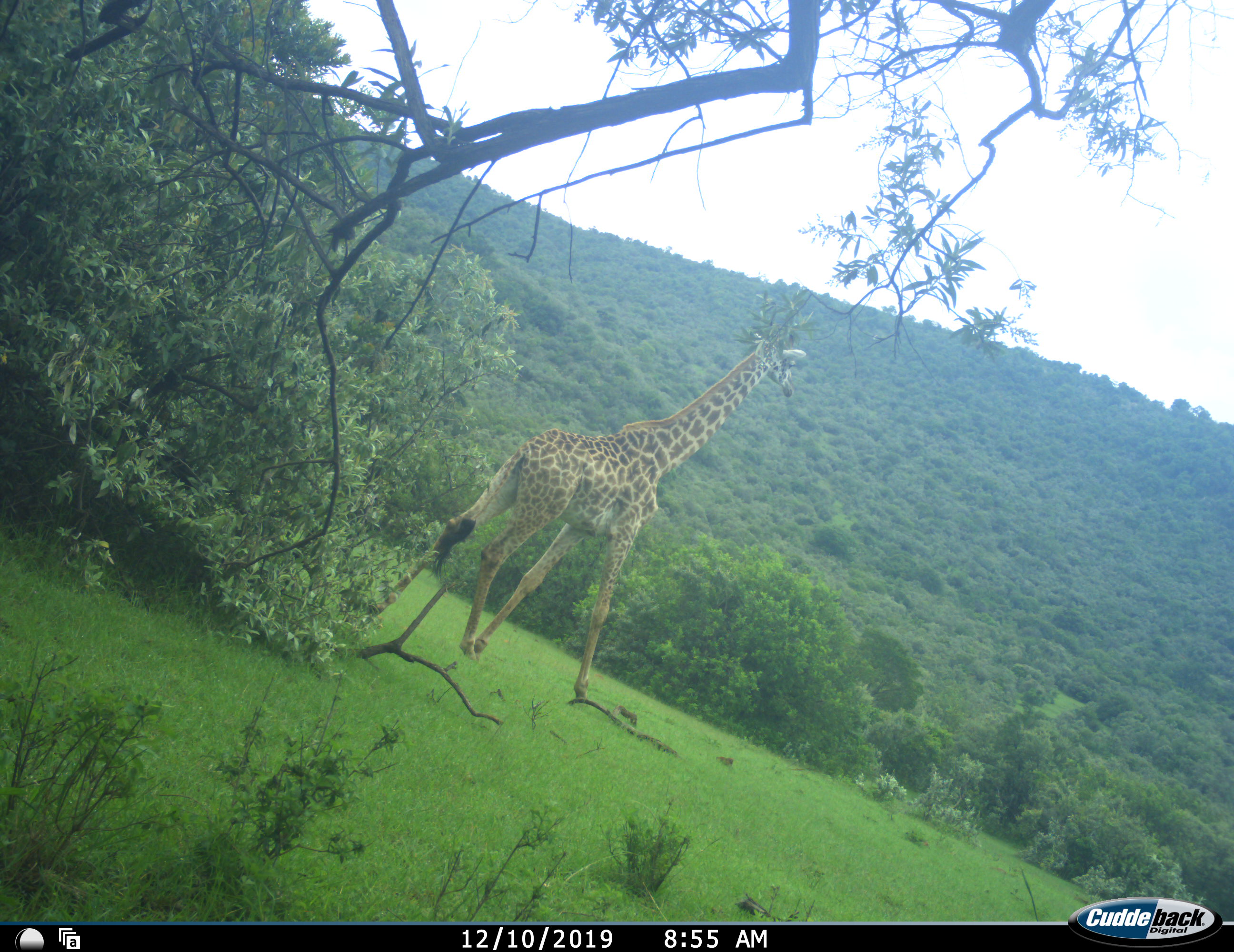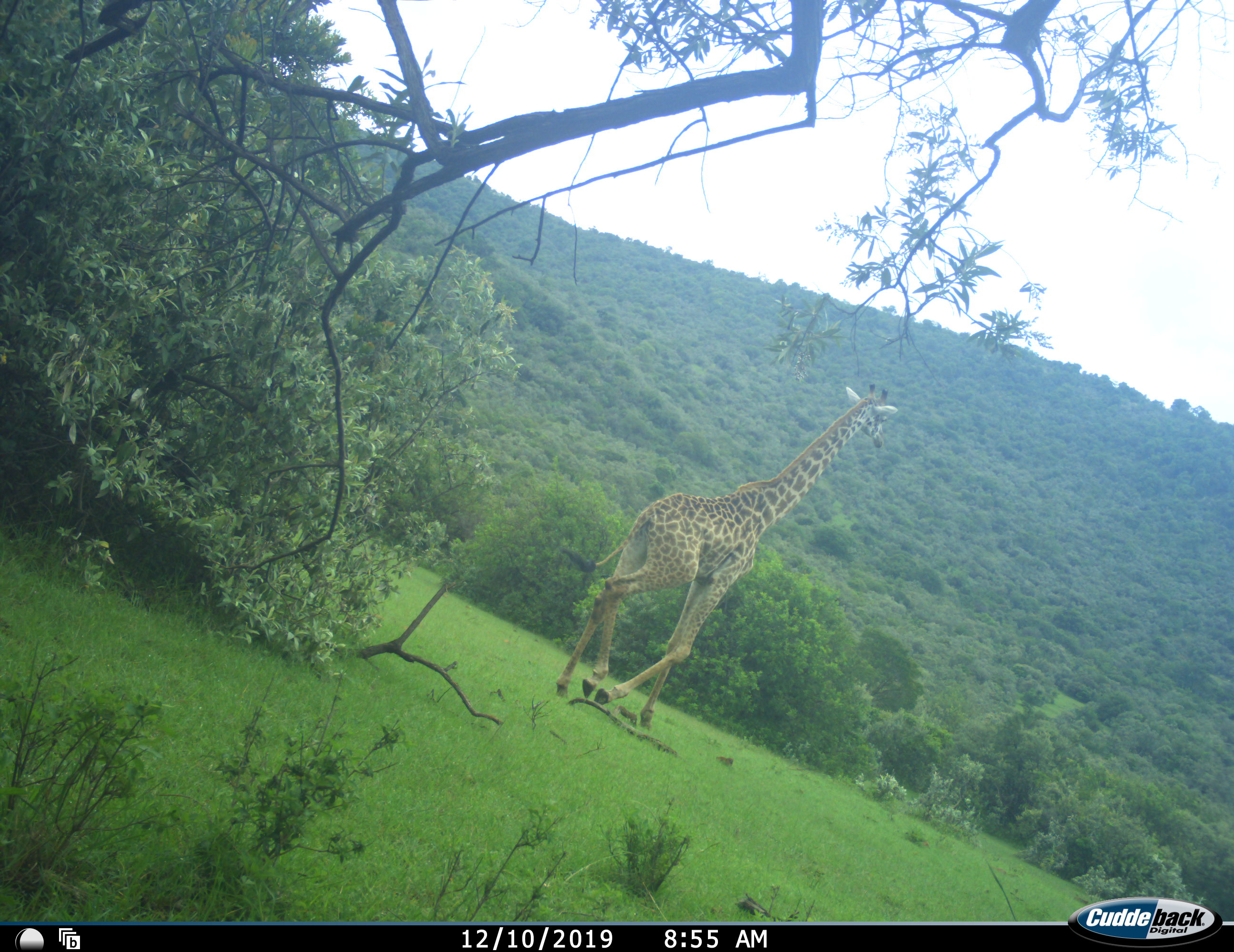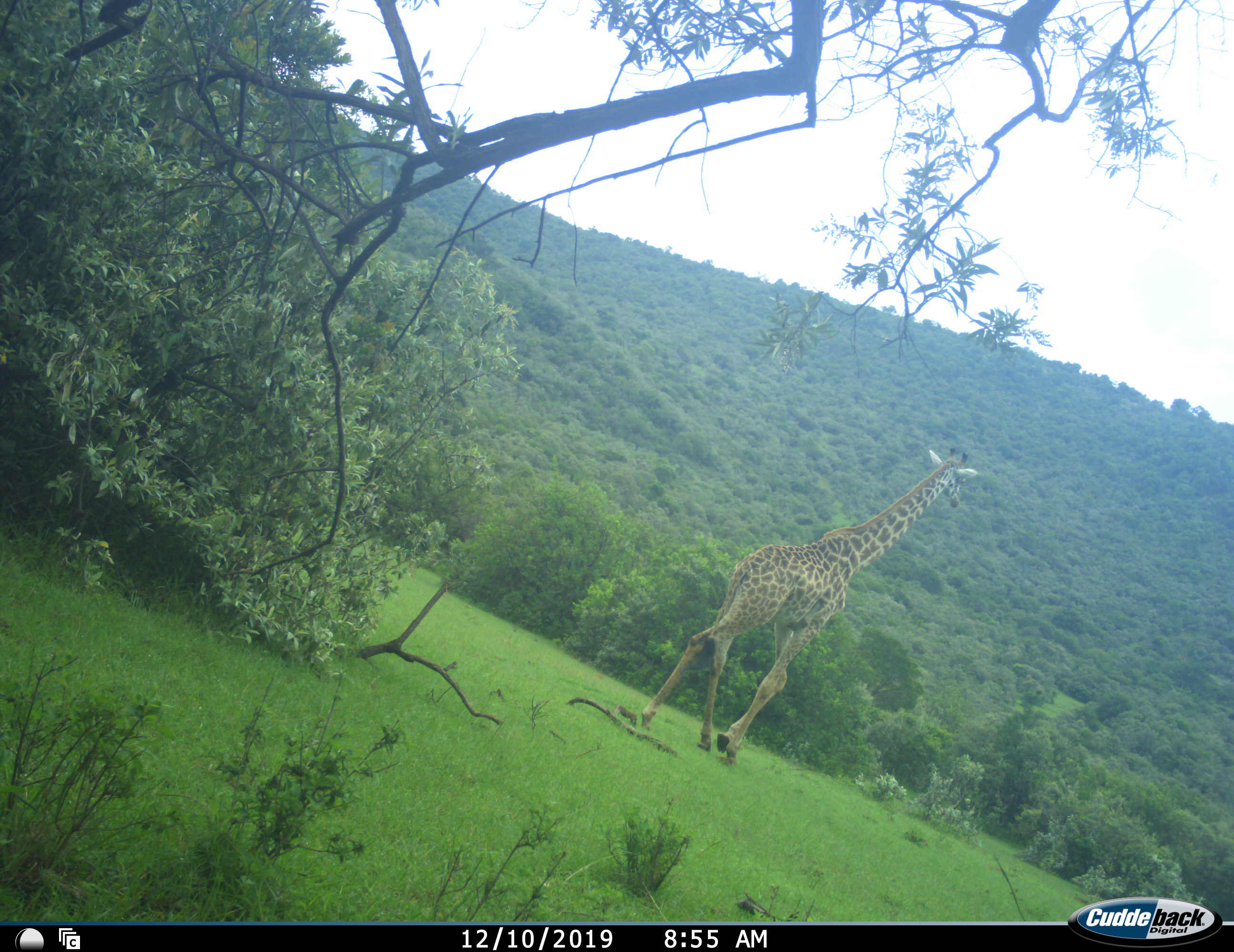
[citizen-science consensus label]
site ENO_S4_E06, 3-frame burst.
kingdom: Animalia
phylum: Chordata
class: Mammalia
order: Artiodactyla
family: Giraffidae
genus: Giraffa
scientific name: Giraffa camelopardalis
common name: giraffe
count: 1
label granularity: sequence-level